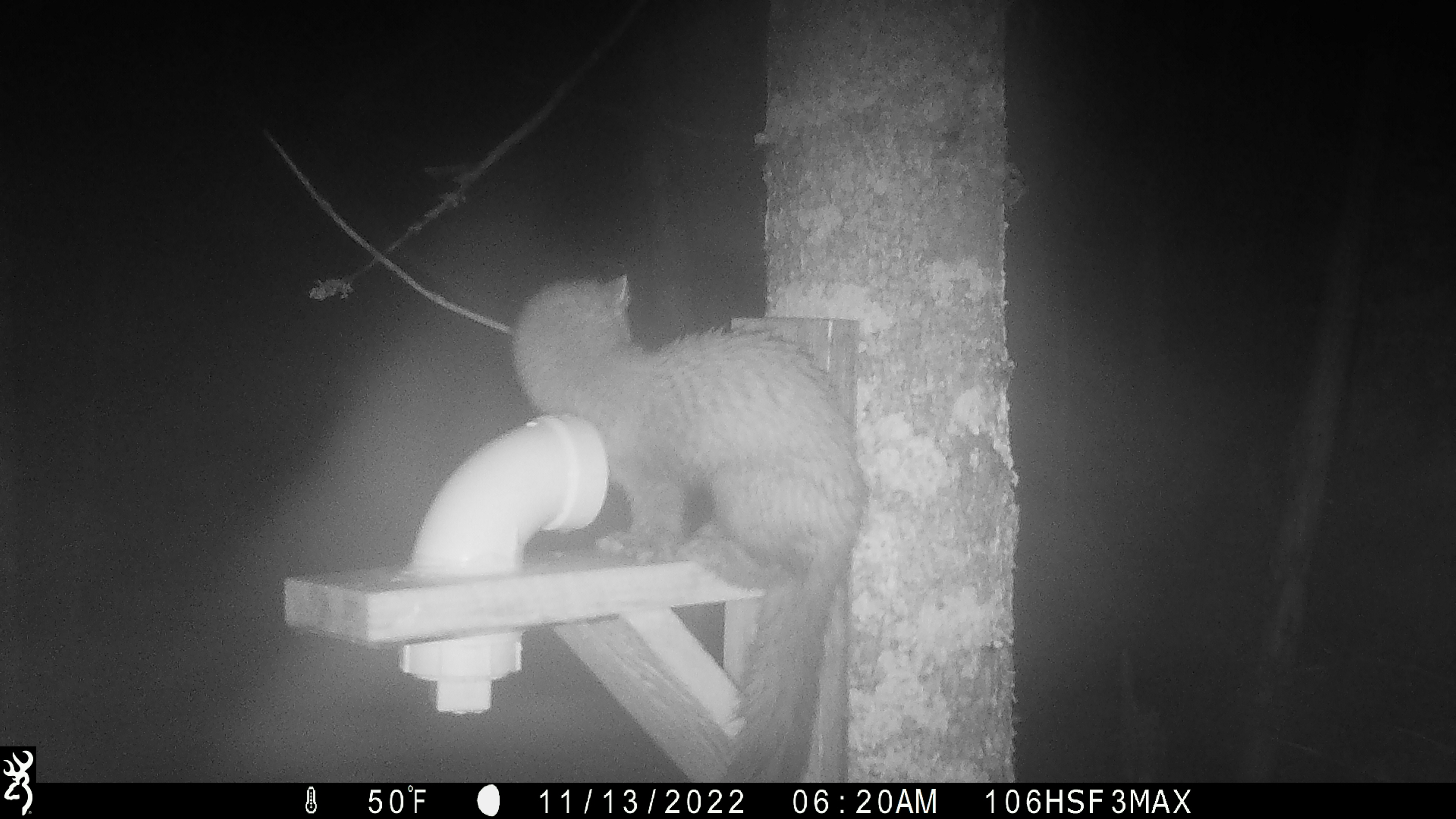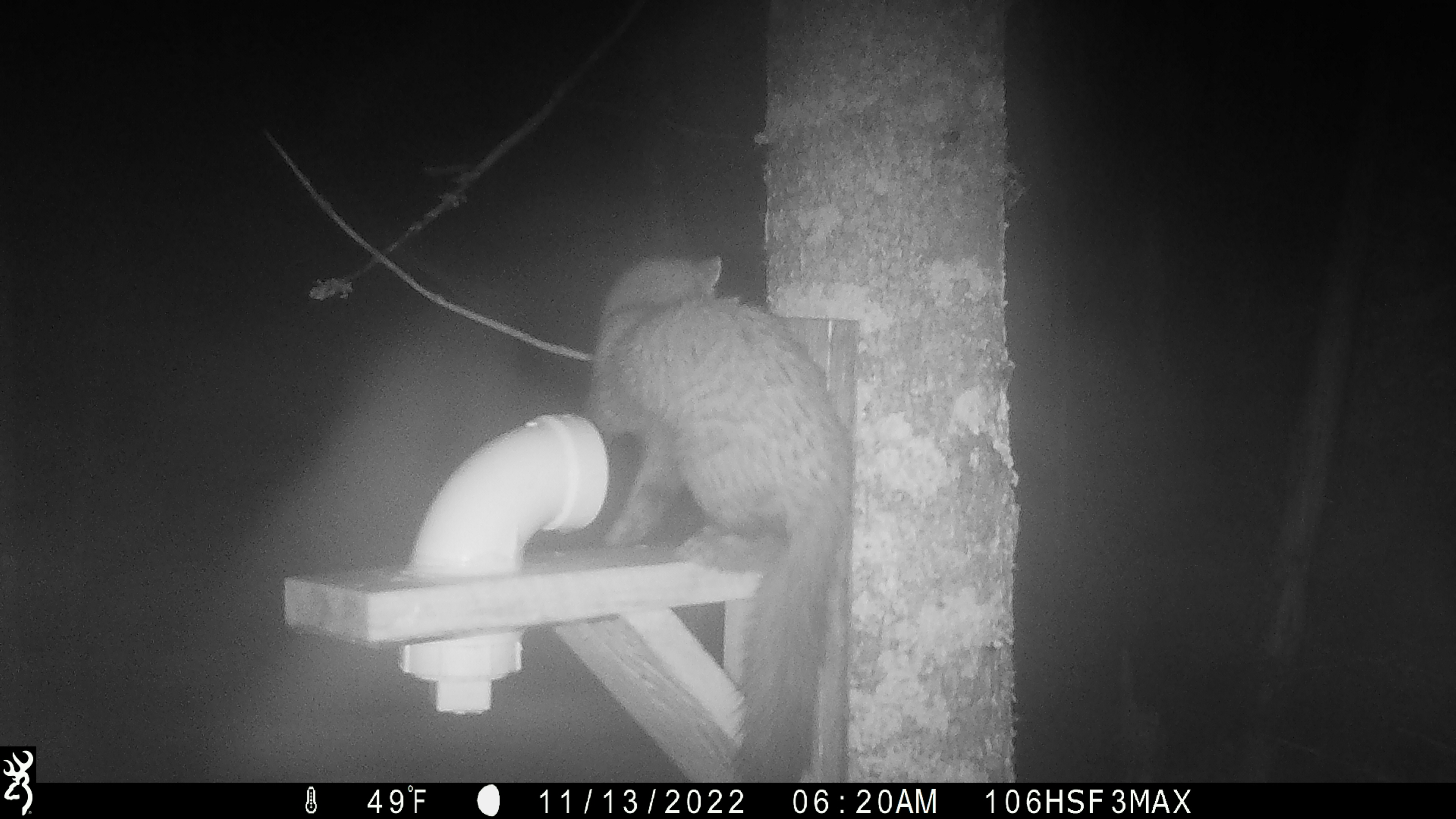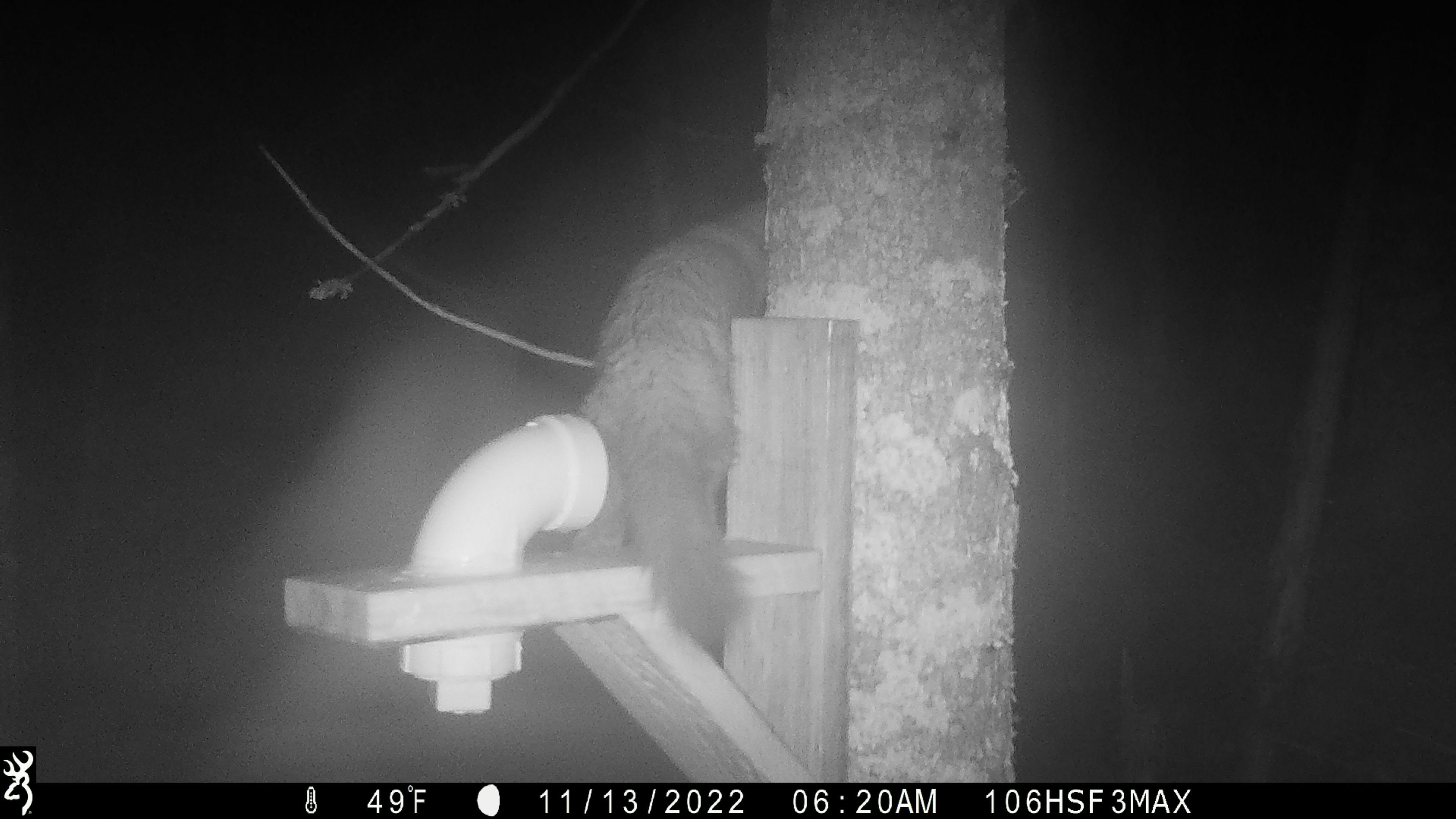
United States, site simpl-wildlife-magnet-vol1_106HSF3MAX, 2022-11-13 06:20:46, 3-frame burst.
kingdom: Animalia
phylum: Chordata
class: Mammalia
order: Carnivora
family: Mustelidae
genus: Martes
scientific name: Martes americana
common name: american marten